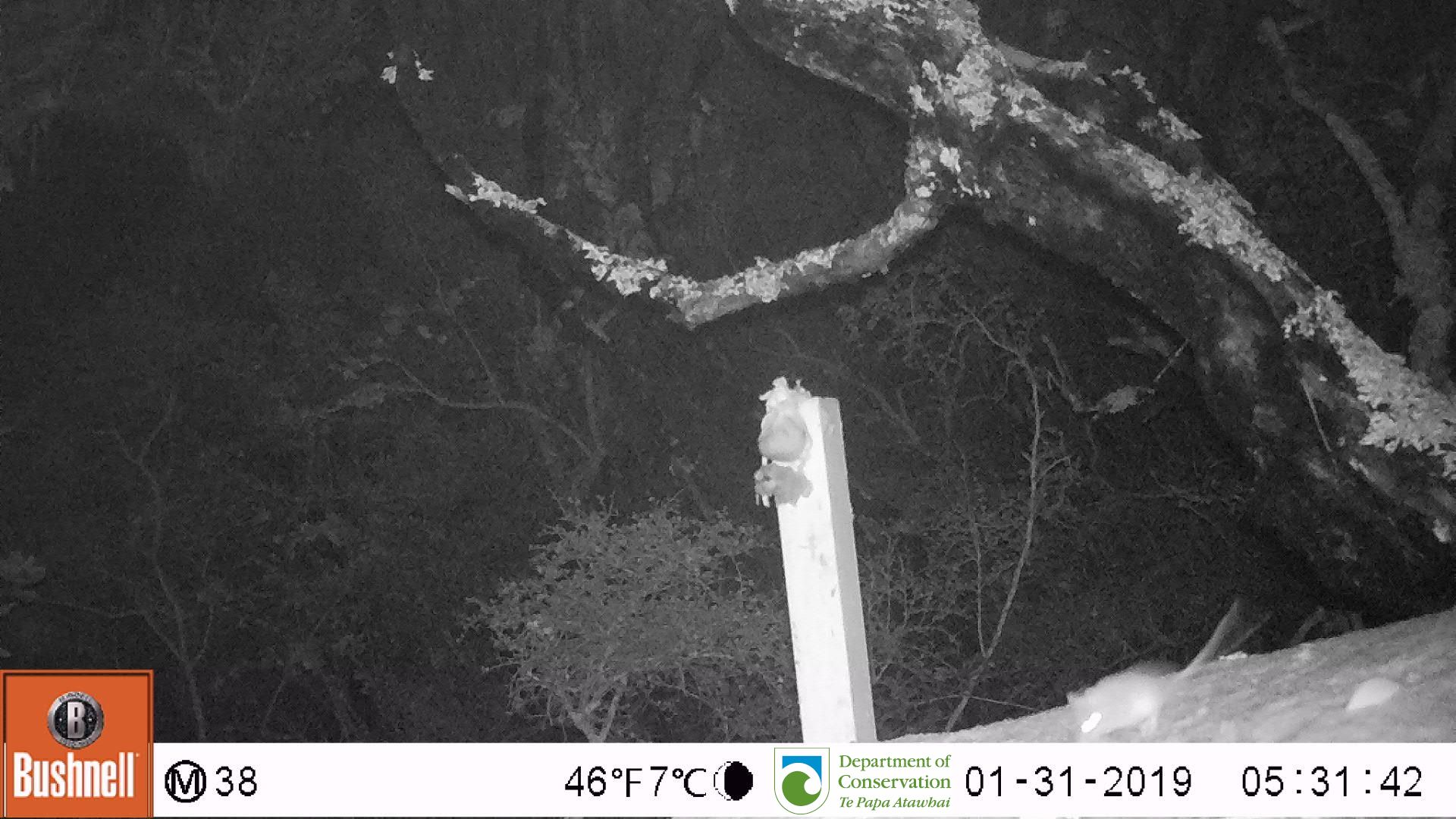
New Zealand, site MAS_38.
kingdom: Animalia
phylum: Chordata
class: Mammalia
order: Rodentia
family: Muridae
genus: Mus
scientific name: Mus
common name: mouse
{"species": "mouse (Mus)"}